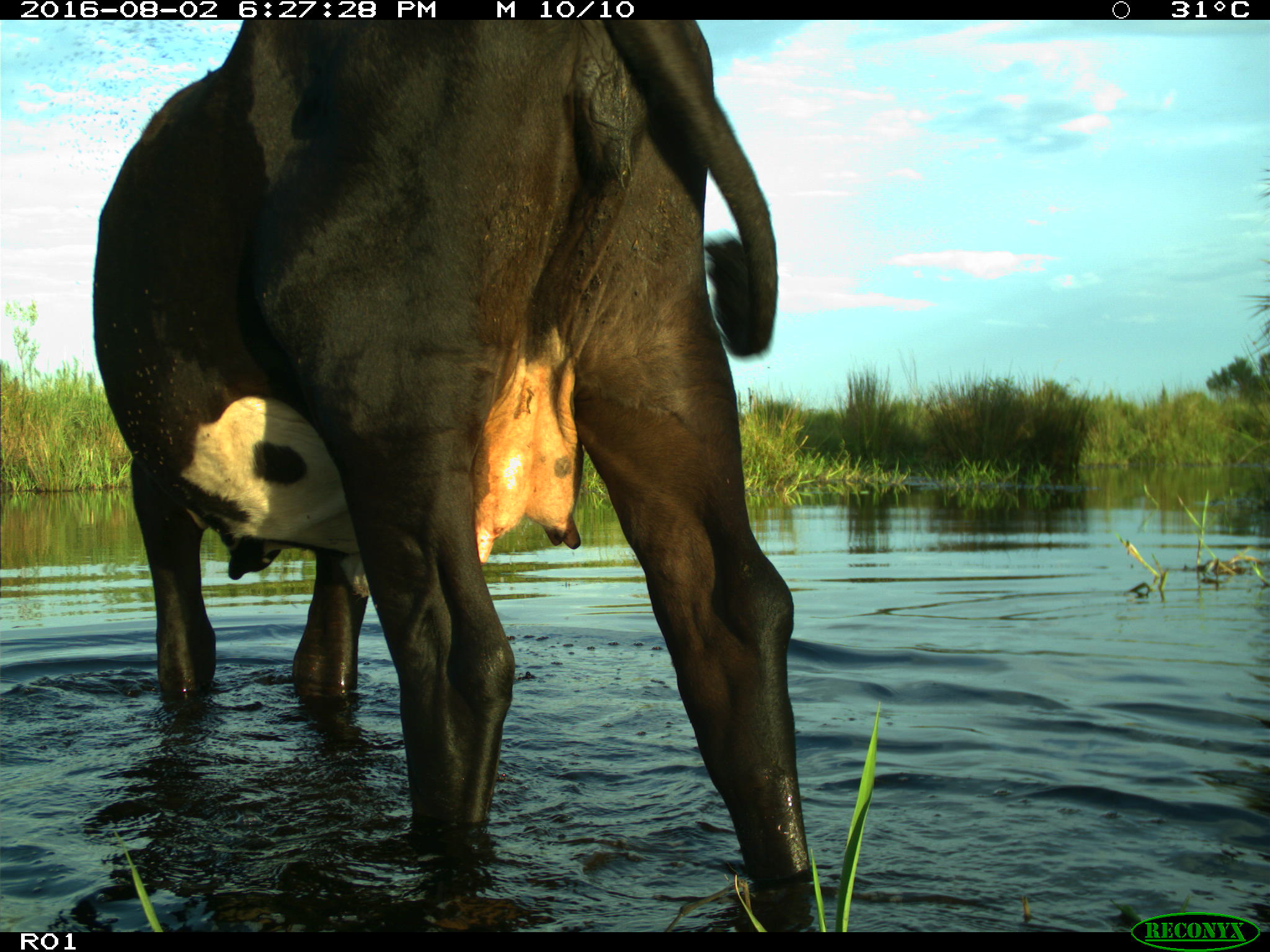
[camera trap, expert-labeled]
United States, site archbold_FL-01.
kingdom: Animalia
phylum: Chordata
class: Mammalia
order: Artiodactyla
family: Bovidae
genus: Bos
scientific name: Bos taurus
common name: domestic cow